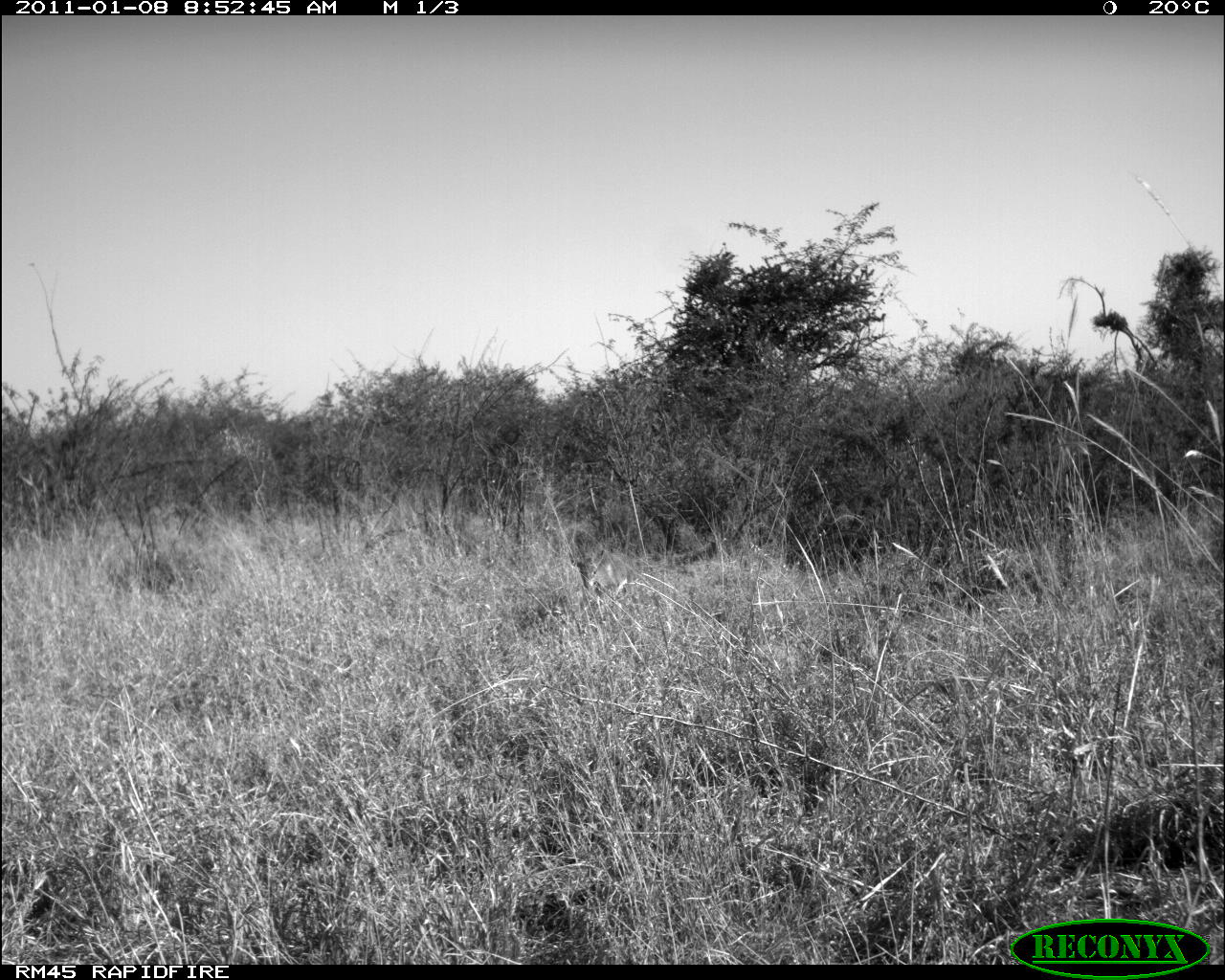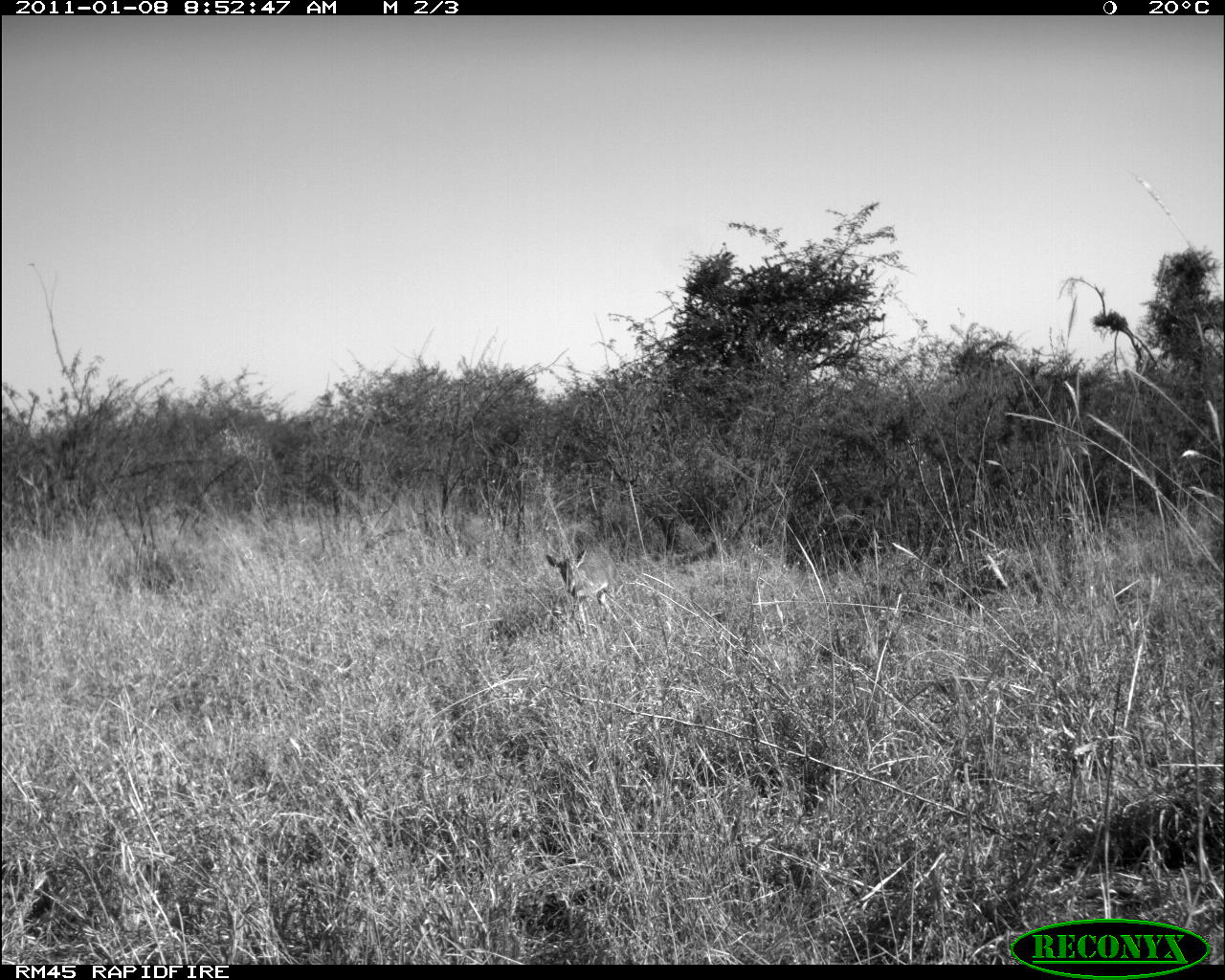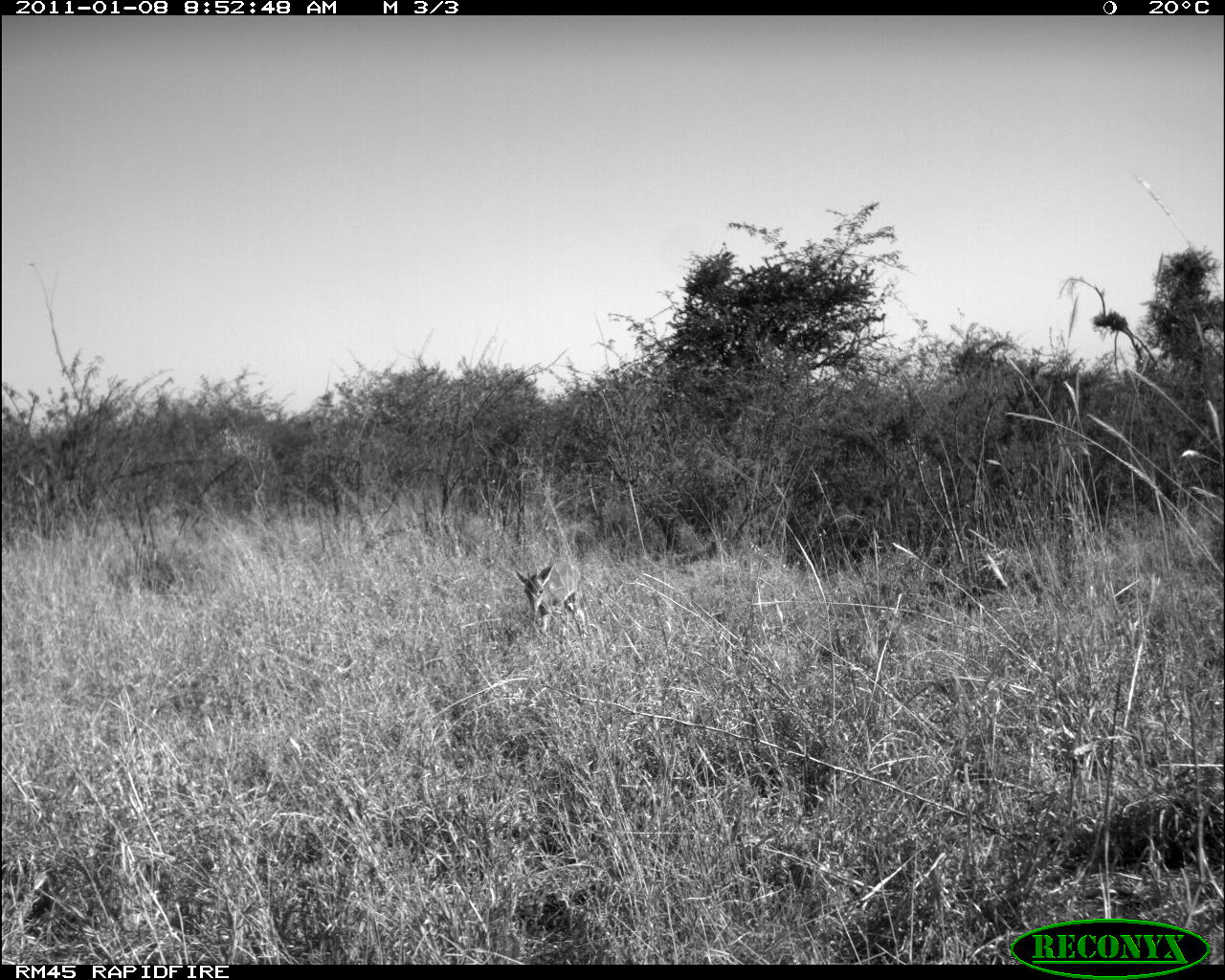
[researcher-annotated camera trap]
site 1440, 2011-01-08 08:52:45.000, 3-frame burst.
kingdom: Animalia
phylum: Chordata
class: Mammalia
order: Artiodactyla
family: Bovidae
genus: Madoqua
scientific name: Madoqua guentheri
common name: günther's dik-dik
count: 1